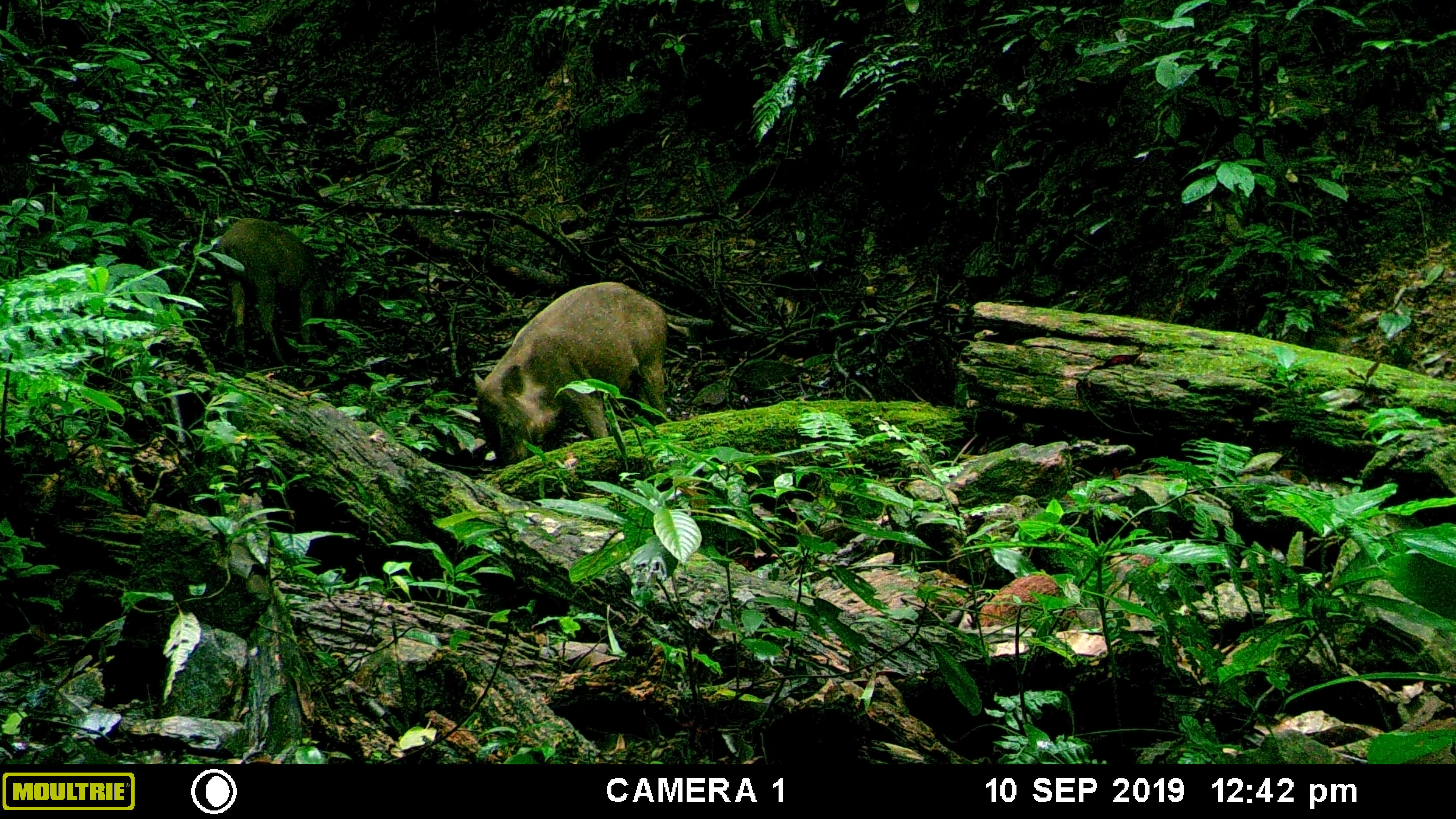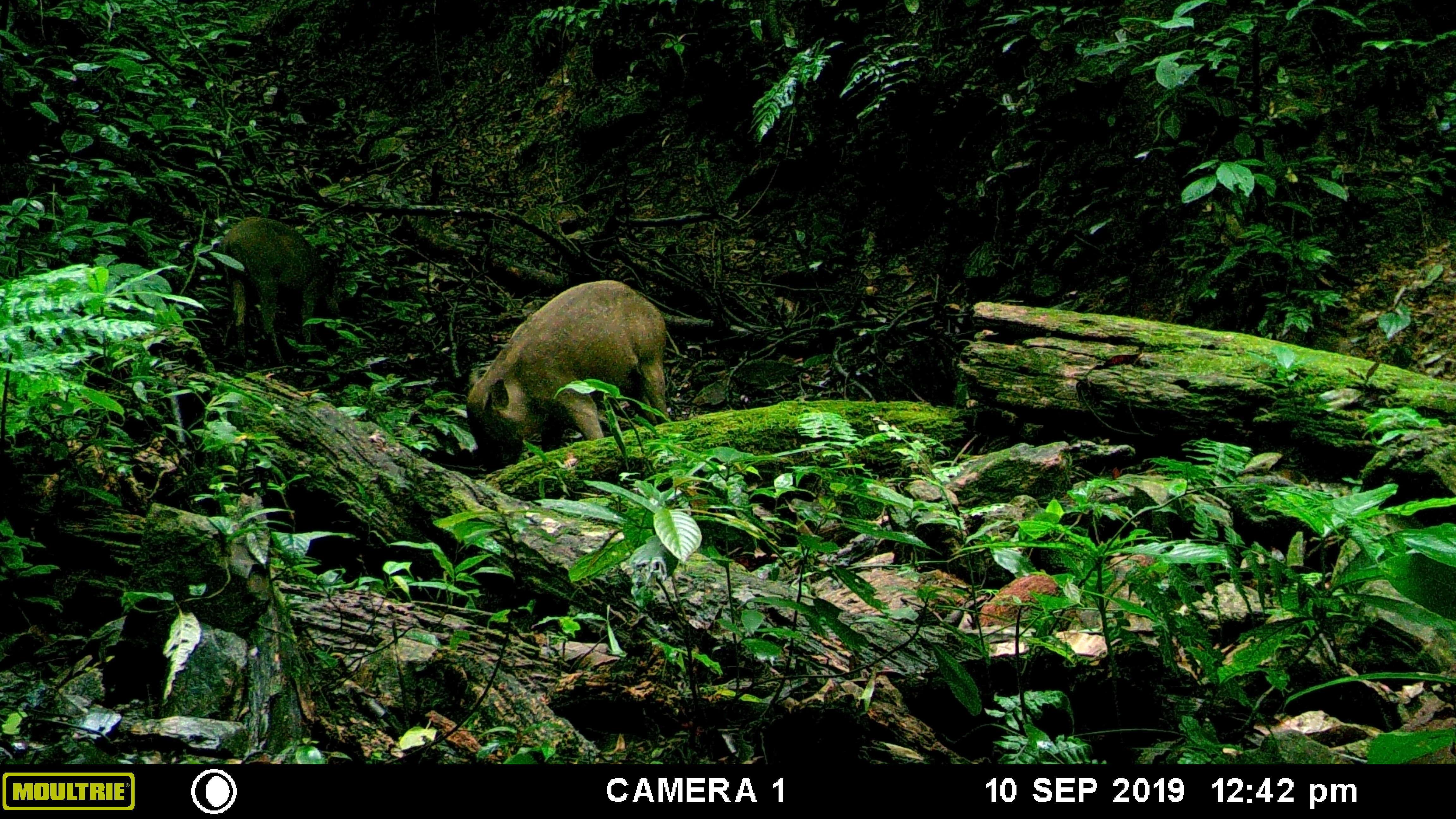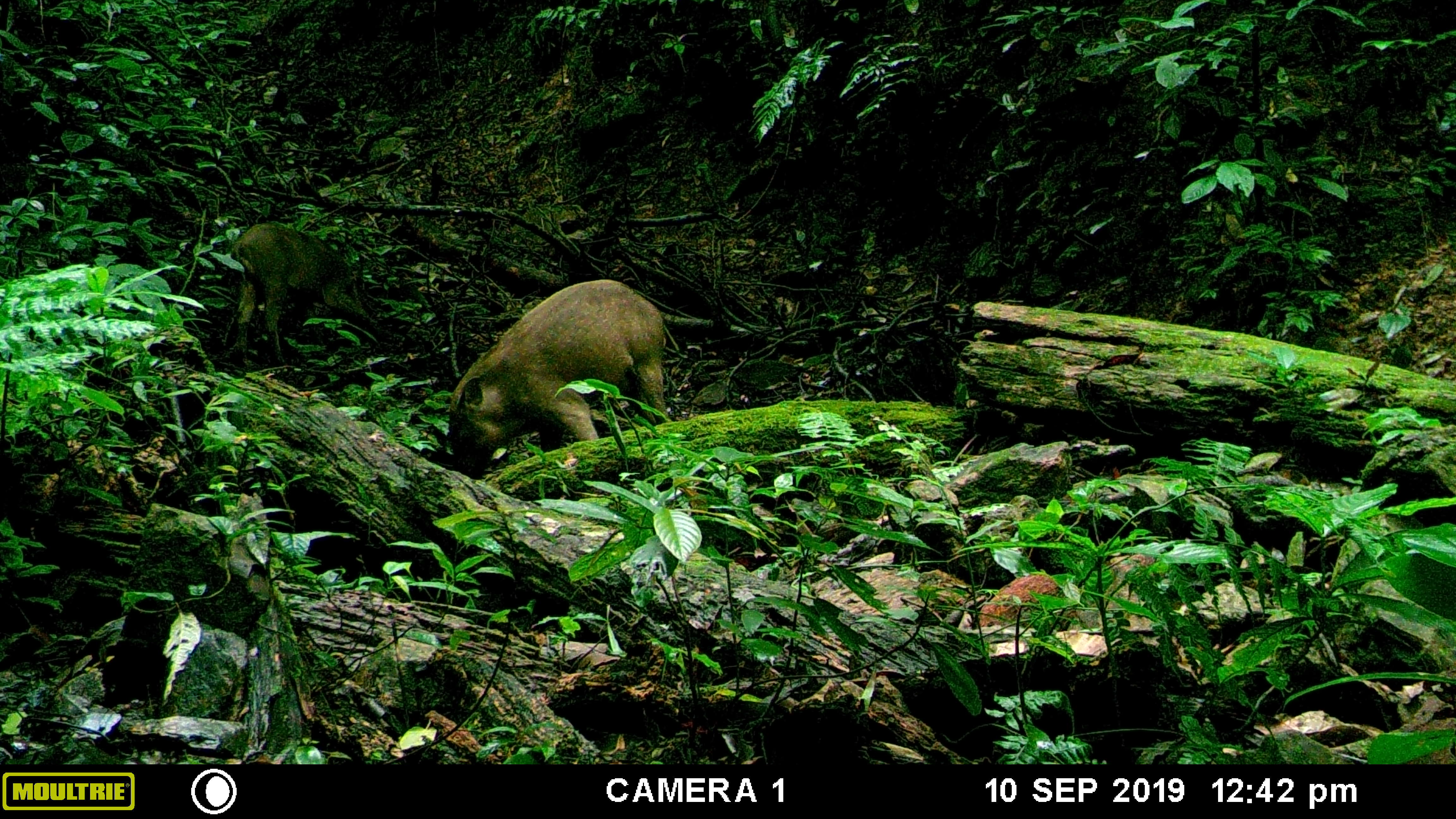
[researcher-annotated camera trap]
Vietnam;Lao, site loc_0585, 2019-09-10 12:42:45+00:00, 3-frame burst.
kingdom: Animalia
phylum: Chordata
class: Mammalia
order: Artiodactyla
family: Suidae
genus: Sus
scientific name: Sus scrofa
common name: eurasian wild pig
Eurasian wild pig (Sus scrofa). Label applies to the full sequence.